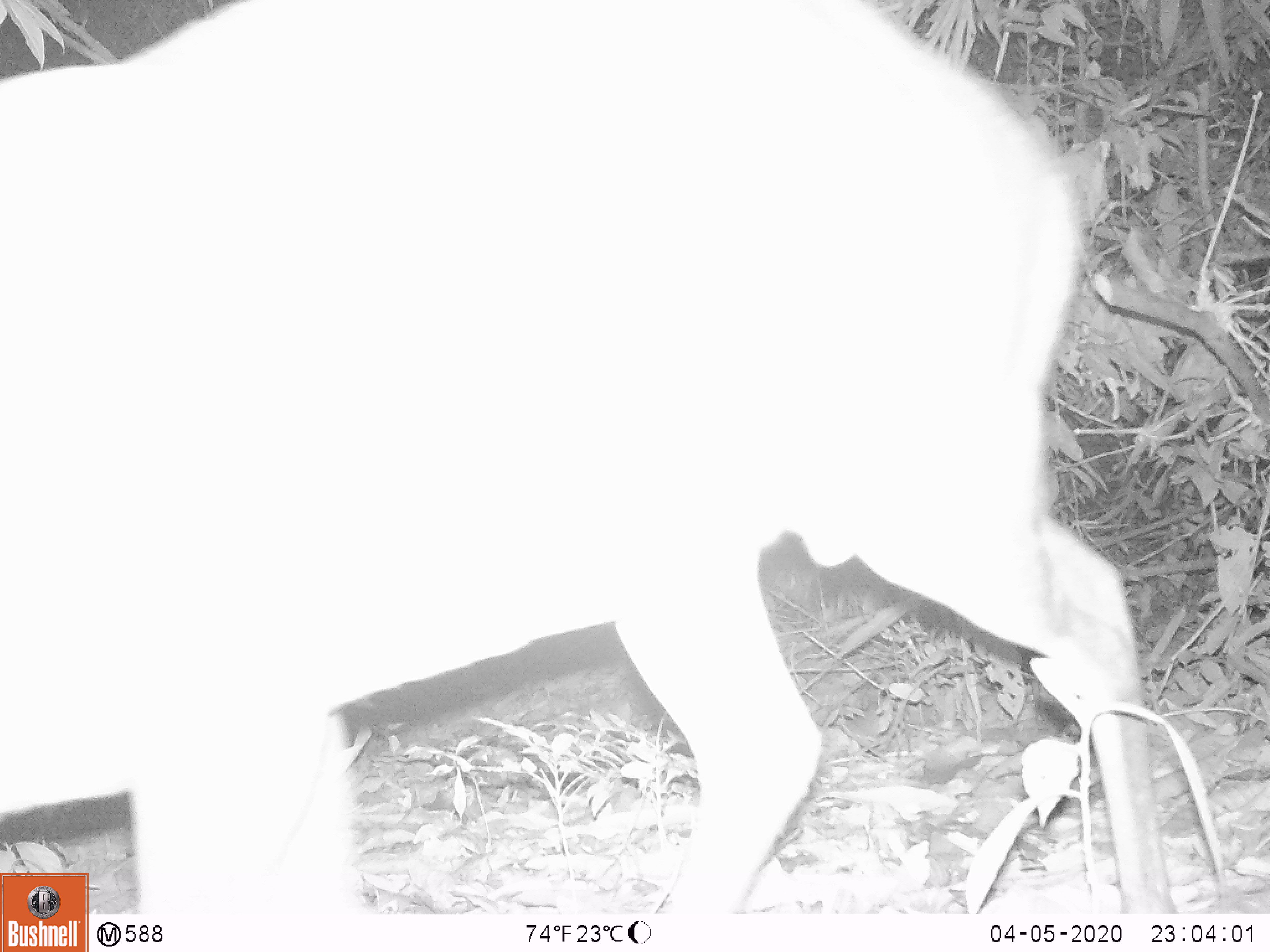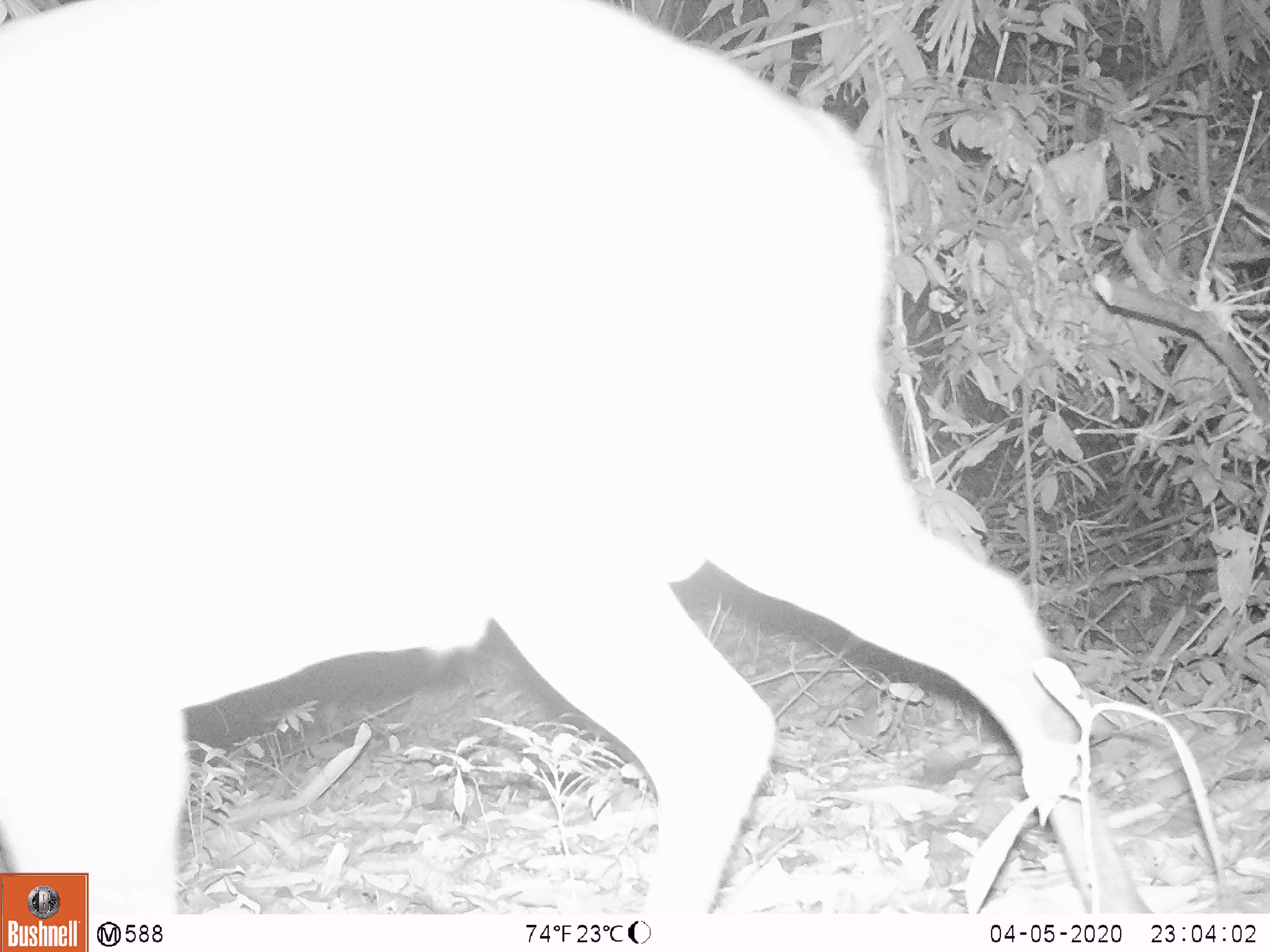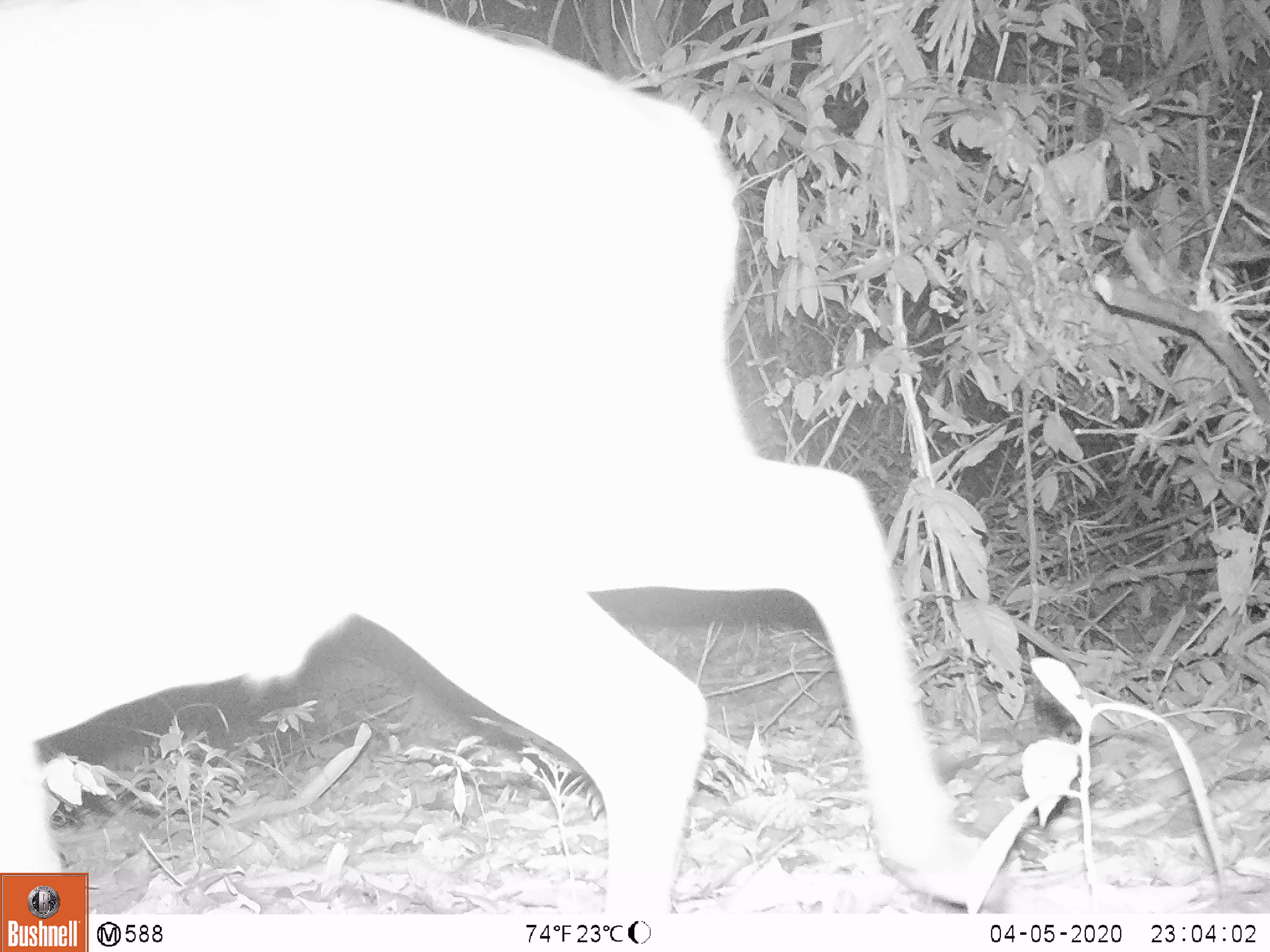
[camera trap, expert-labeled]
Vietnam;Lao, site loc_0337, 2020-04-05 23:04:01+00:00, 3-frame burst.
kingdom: Animalia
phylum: Chordata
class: Mammalia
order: Artiodactyla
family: Cervidae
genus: Muntiacus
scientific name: Muntiacus vuquangensis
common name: large-antlered muntjac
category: large antlered muntjac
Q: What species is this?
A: Large antlered muntjac (large-antlered muntjac) (Muntiacus vuquangensis).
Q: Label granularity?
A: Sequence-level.